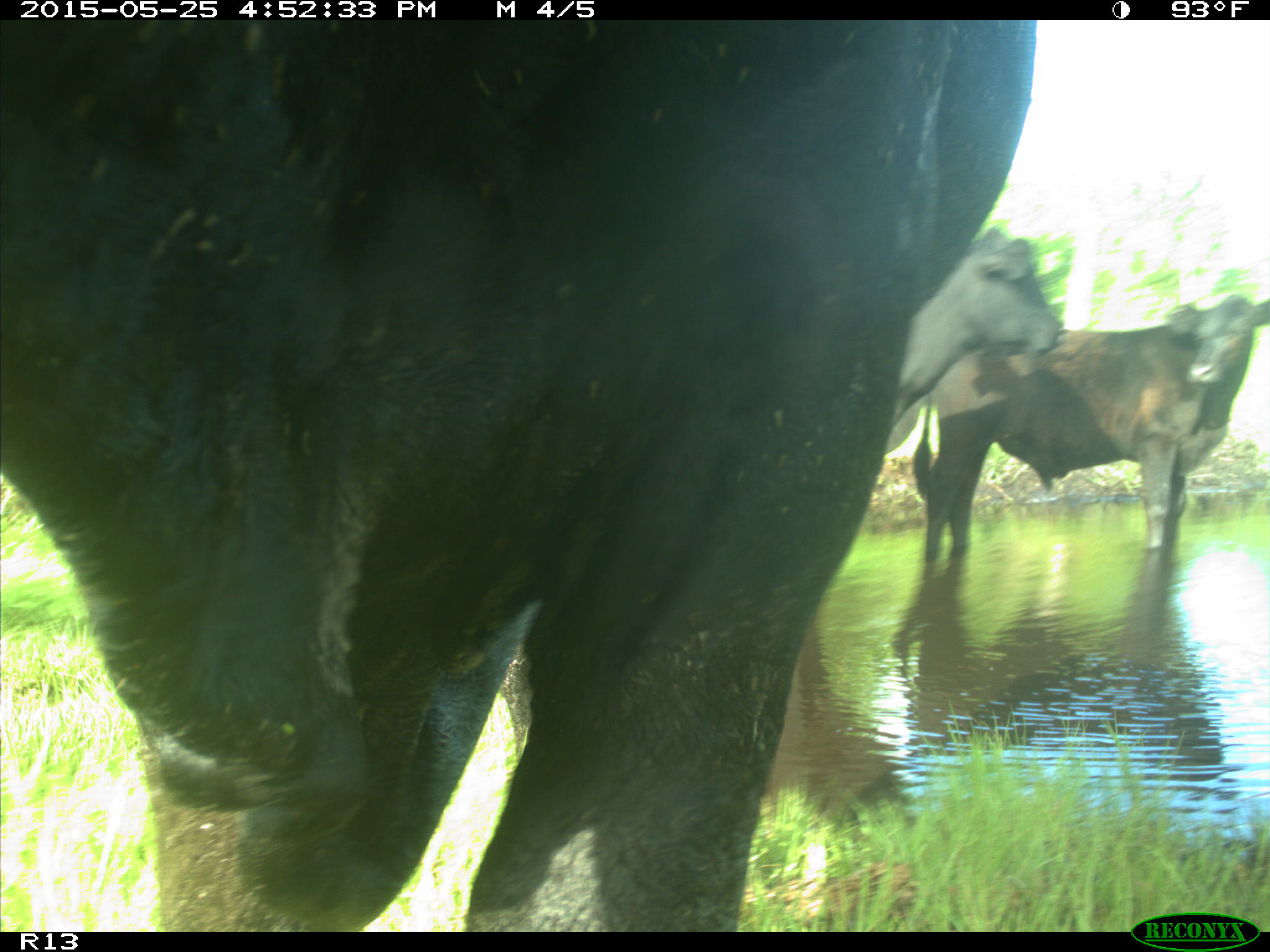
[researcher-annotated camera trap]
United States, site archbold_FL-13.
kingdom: Animalia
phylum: Chordata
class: Mammalia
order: Artiodactyla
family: Bovidae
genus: Bos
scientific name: Bos taurus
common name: domestic cow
Bos taurus (domestic cow).